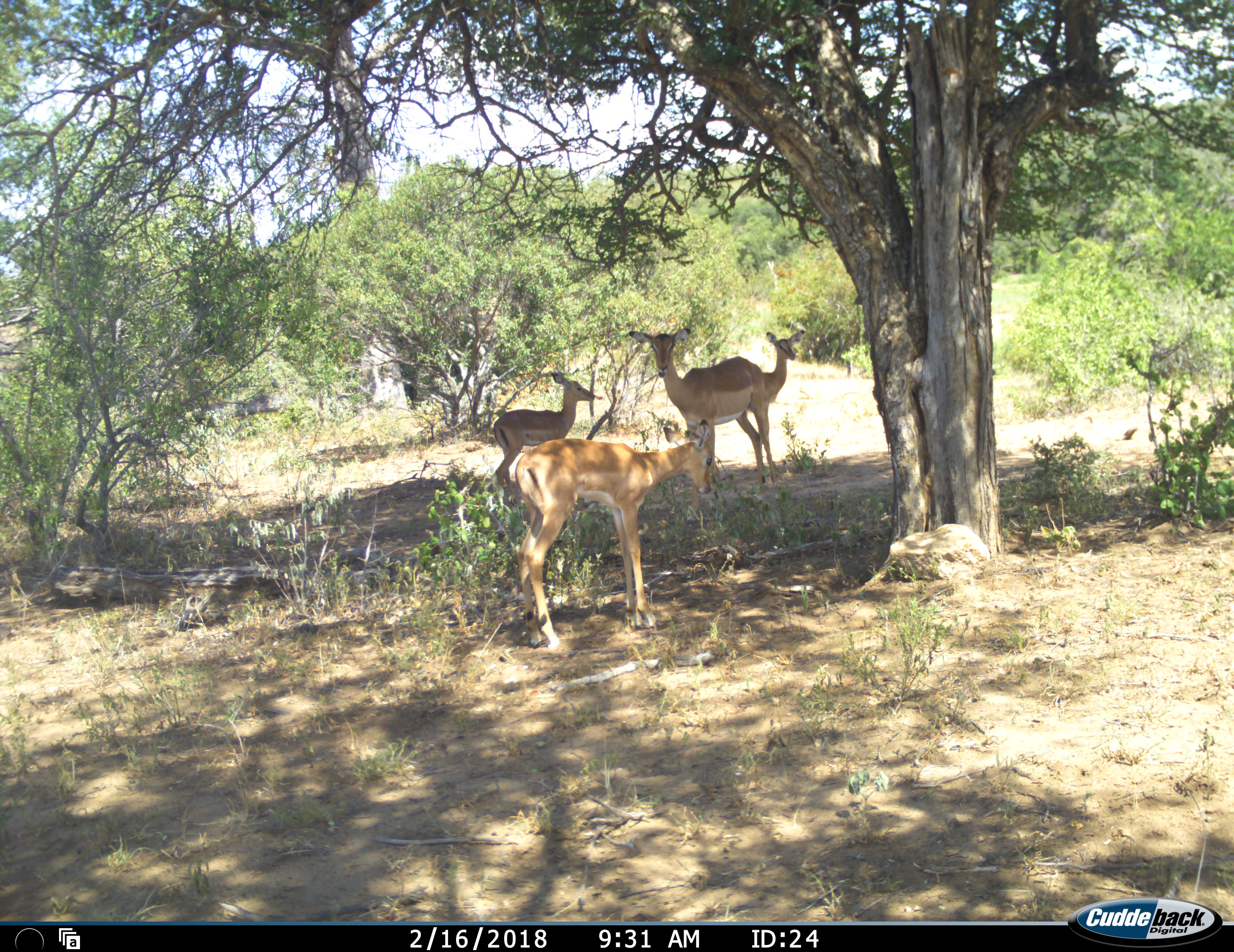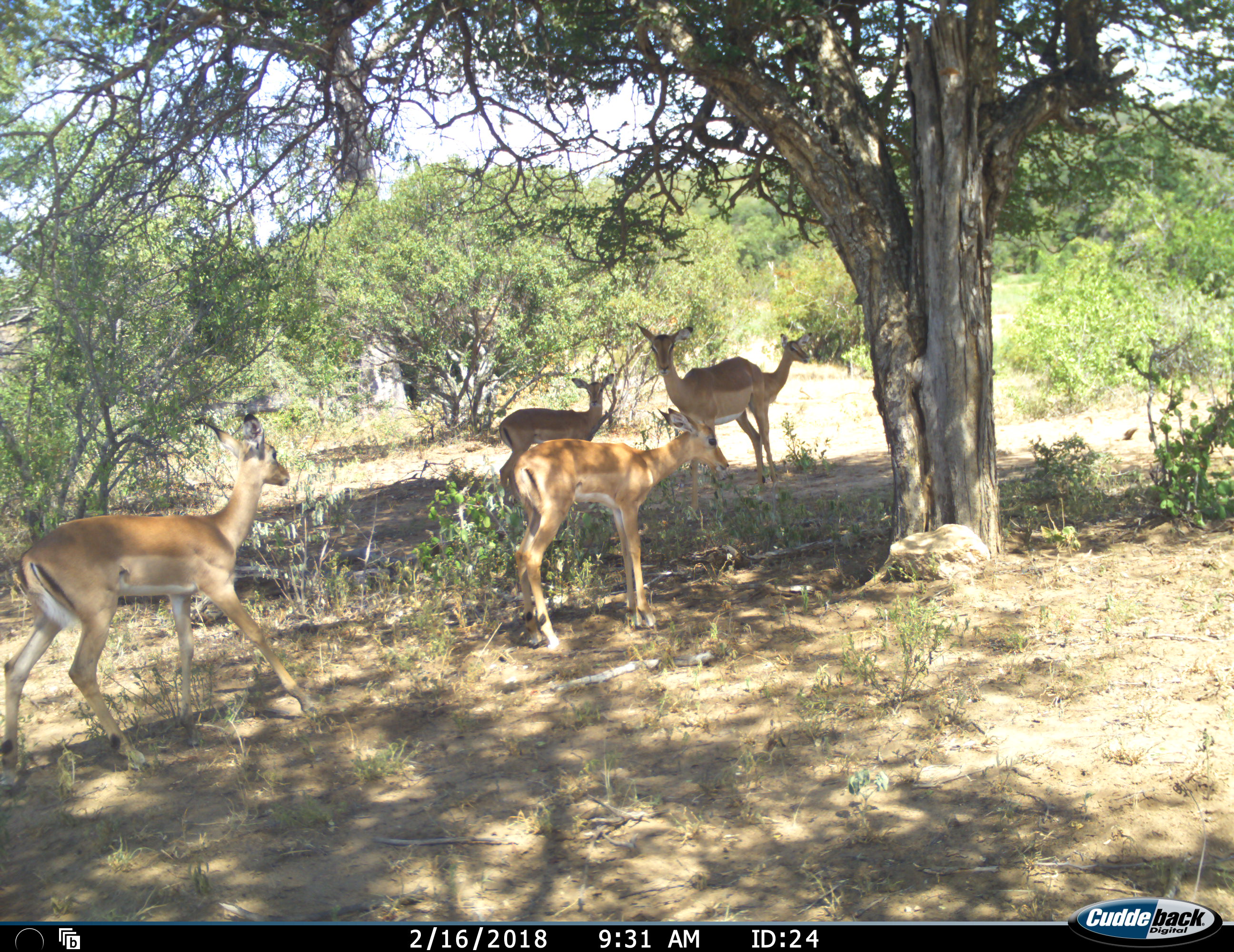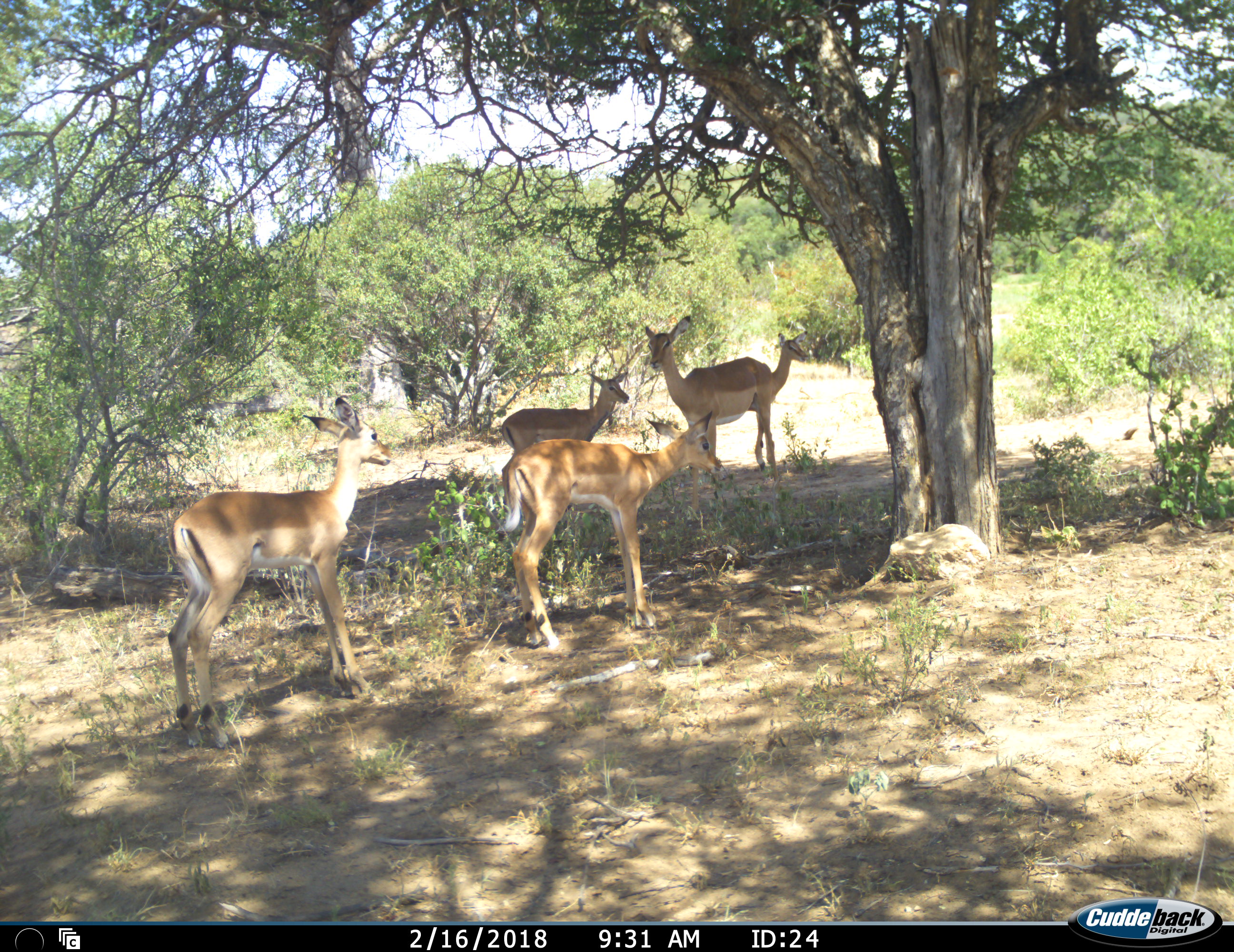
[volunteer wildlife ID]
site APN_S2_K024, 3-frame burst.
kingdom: Animalia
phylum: Chordata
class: Mammalia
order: Artiodactyla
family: Bovidae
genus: Aepyceros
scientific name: Aepyceros melampus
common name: impala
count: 5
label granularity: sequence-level